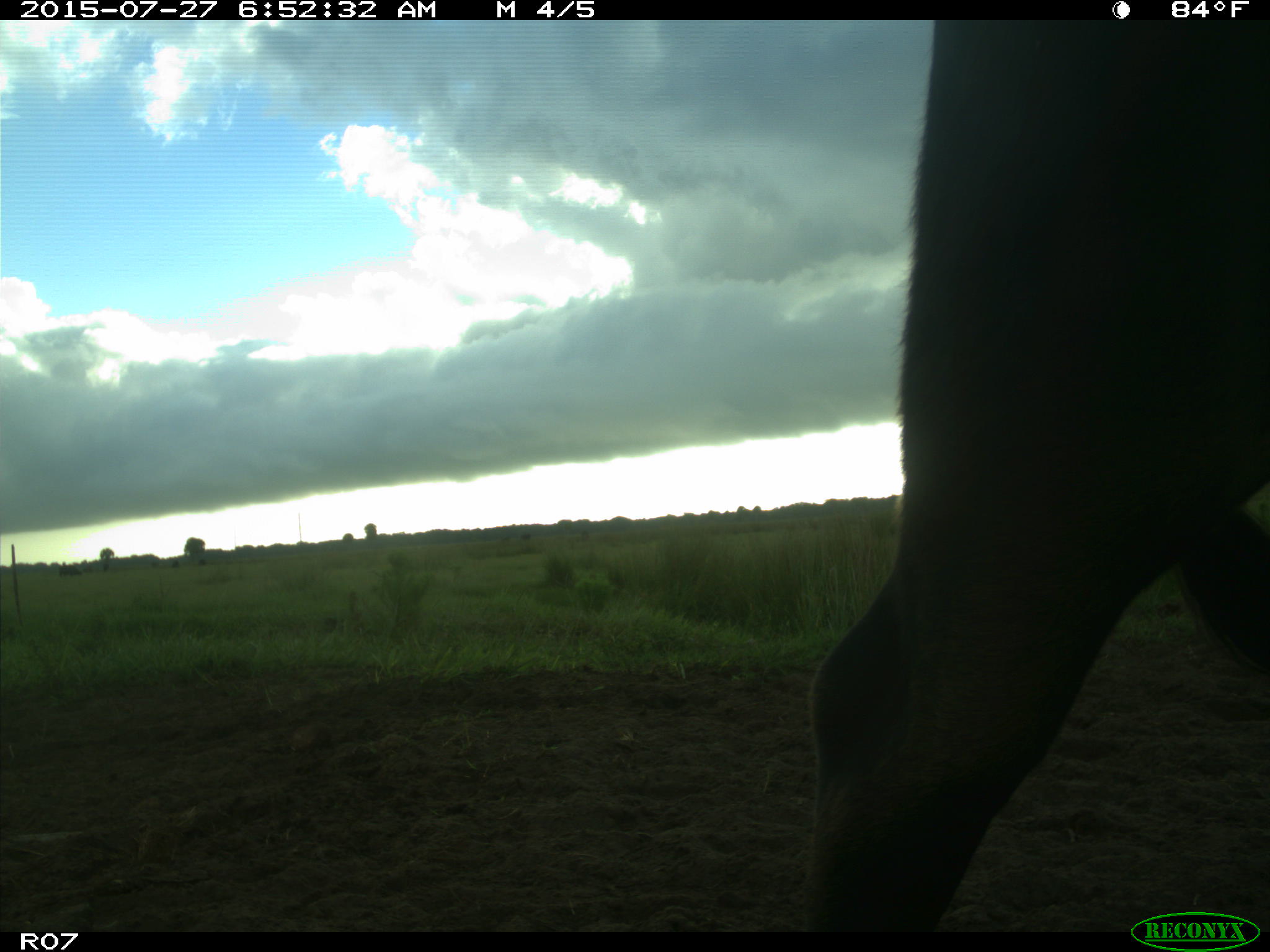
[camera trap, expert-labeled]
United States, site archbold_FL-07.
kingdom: Animalia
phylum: Chordata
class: Mammalia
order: Artiodactyla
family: Bovidae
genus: Bos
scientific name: Bos taurus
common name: domestic cow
Bos taurus (domestic cow).